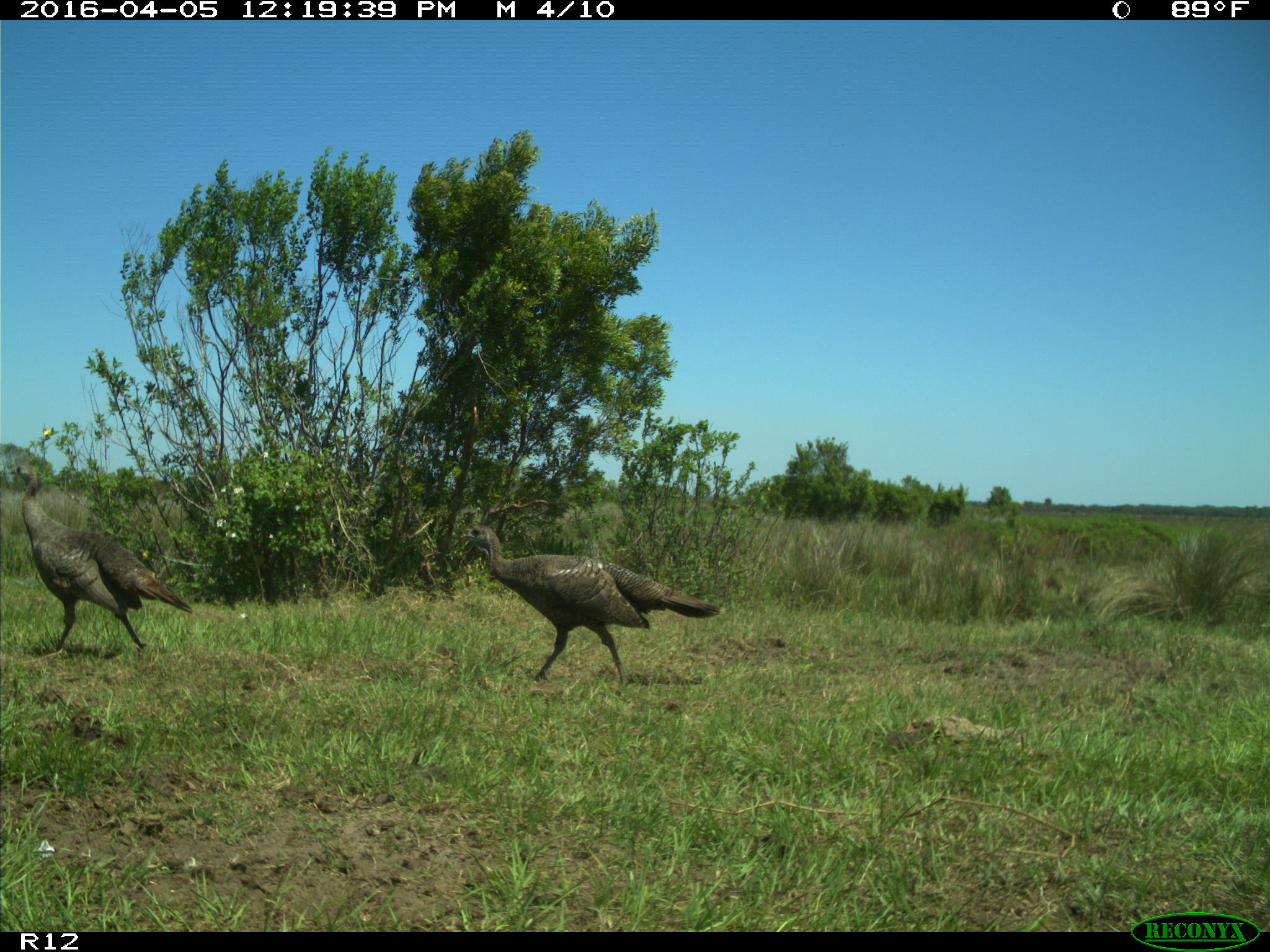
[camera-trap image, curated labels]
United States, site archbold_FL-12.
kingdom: Animalia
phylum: Chordata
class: Aves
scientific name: Aves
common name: birds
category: unidentified bird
Unidentified bird (birds) (Aves).